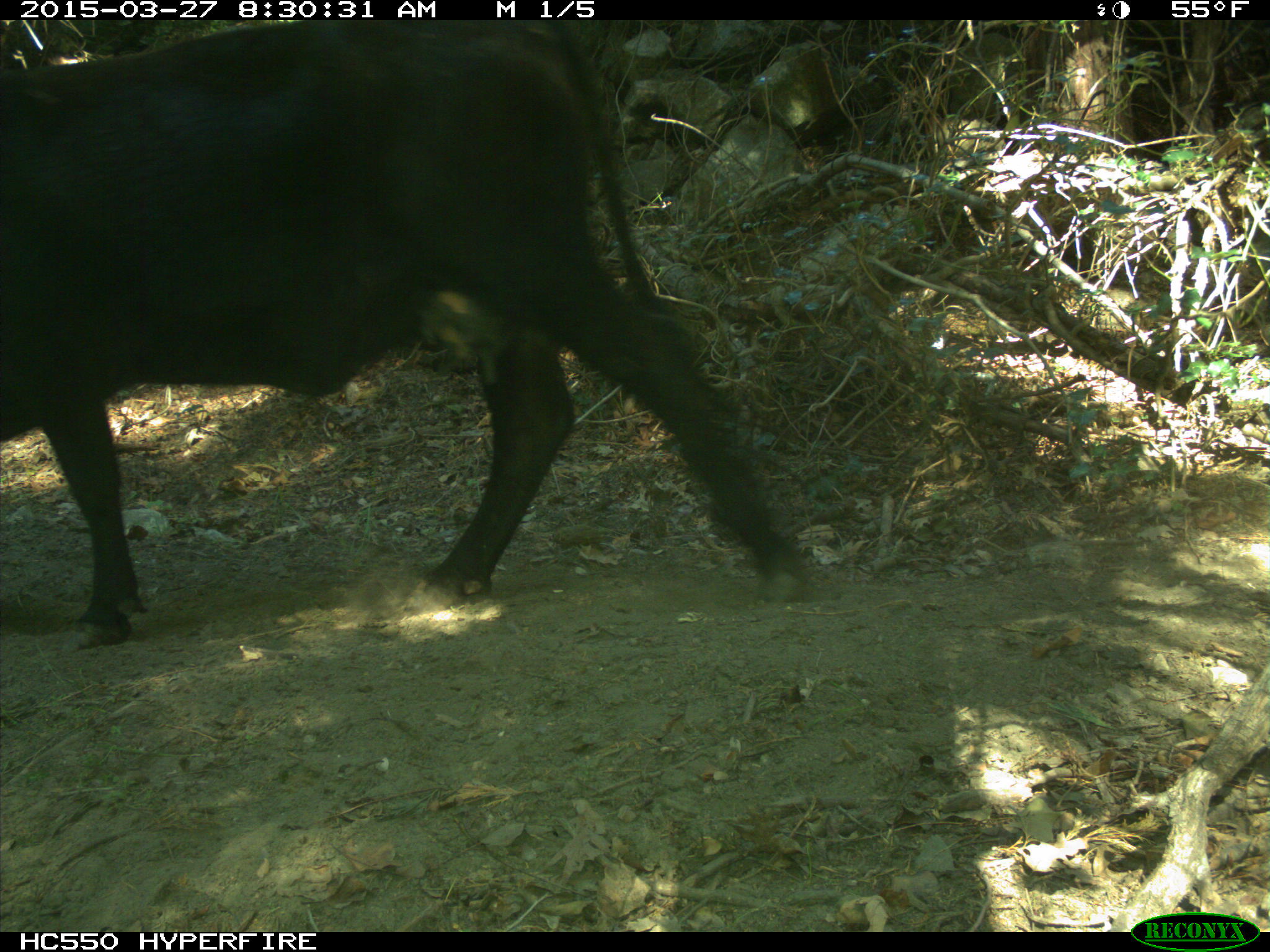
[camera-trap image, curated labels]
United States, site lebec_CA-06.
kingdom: Animalia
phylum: Chordata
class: Mammalia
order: Artiodactyla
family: Bovidae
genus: Bos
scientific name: Bos taurus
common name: domestic cow